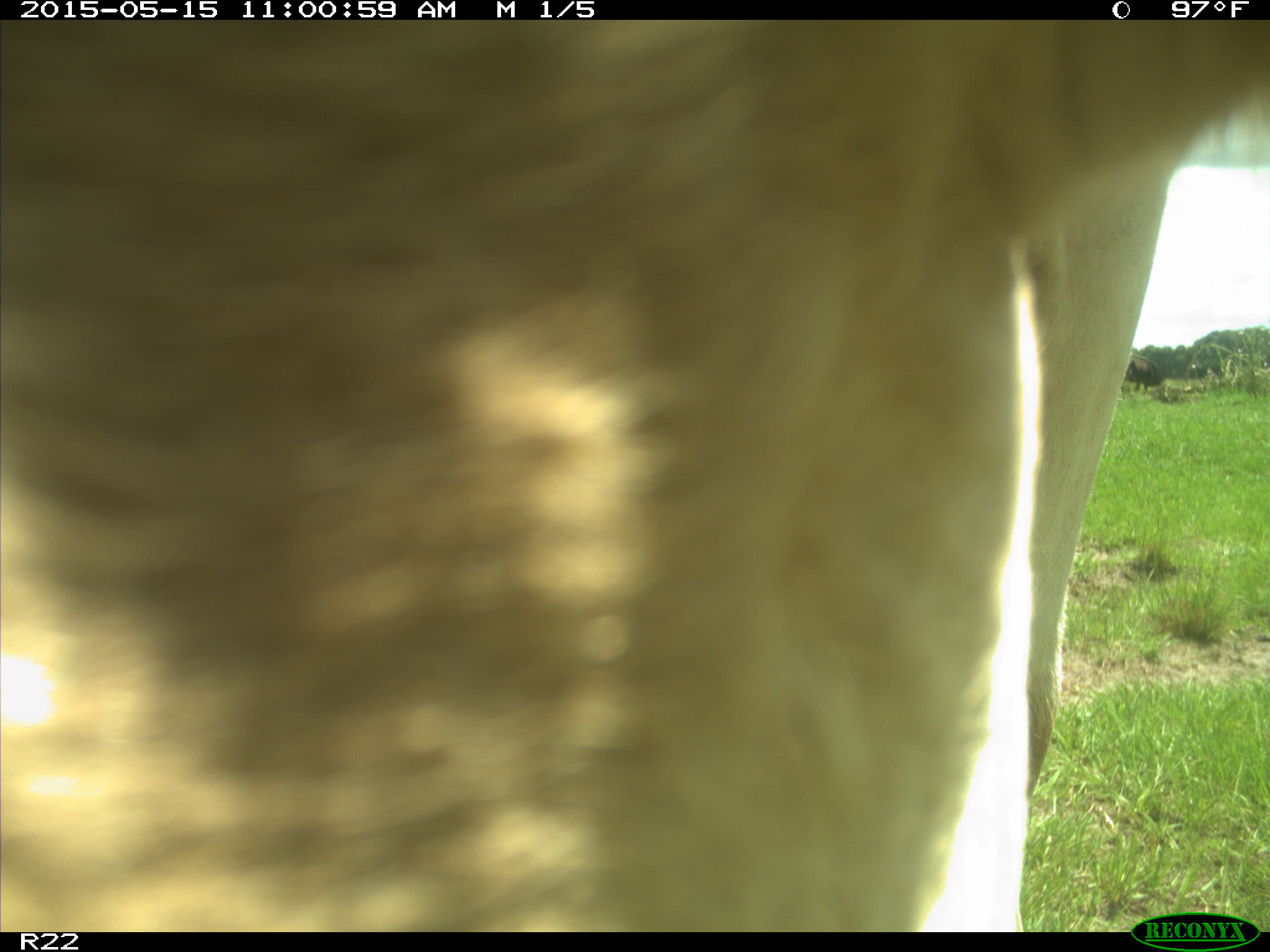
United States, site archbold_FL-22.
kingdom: Animalia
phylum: Chordata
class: Mammalia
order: Artiodactyla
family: Bovidae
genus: Bos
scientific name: Bos taurus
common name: domestic cow